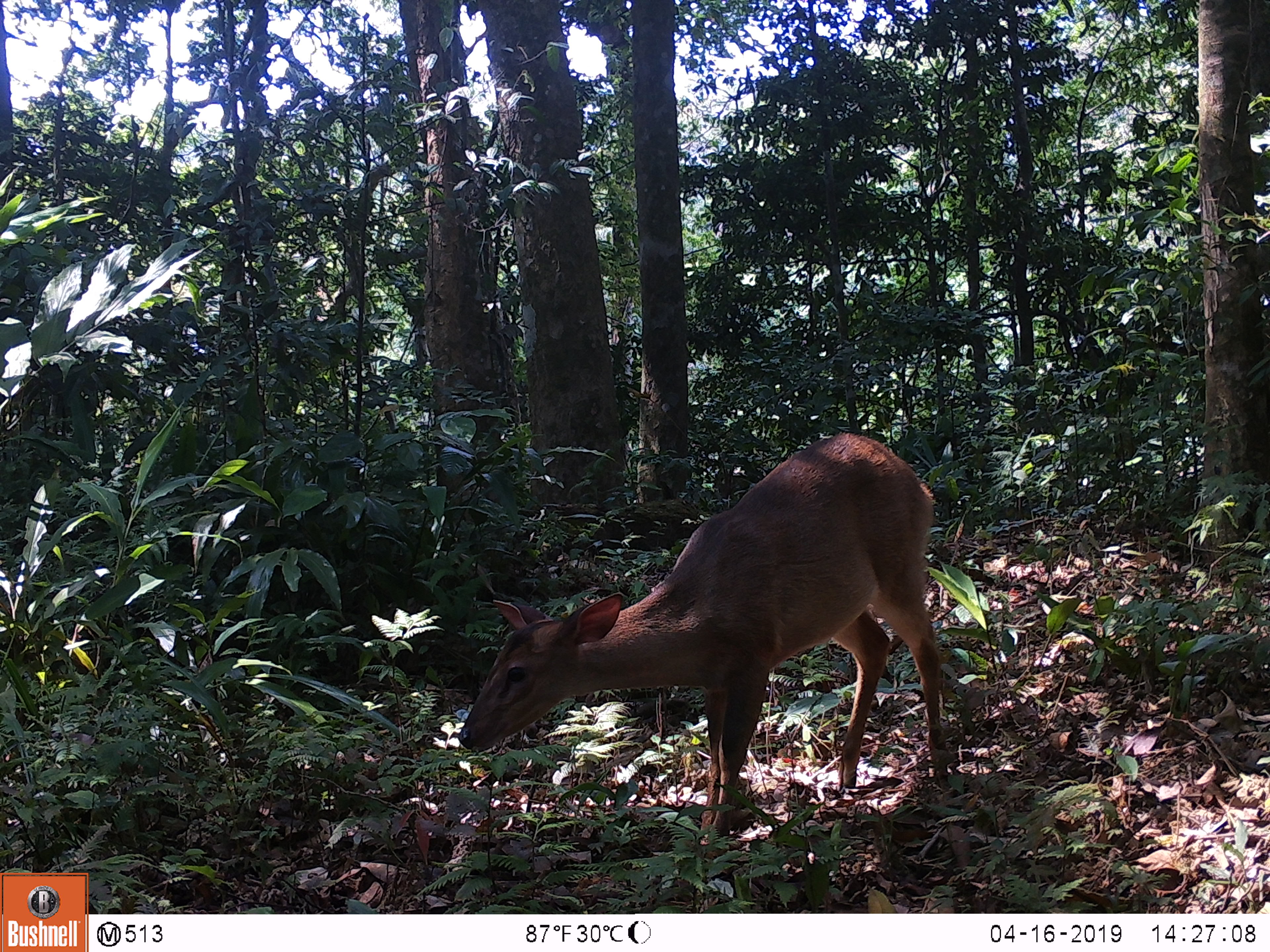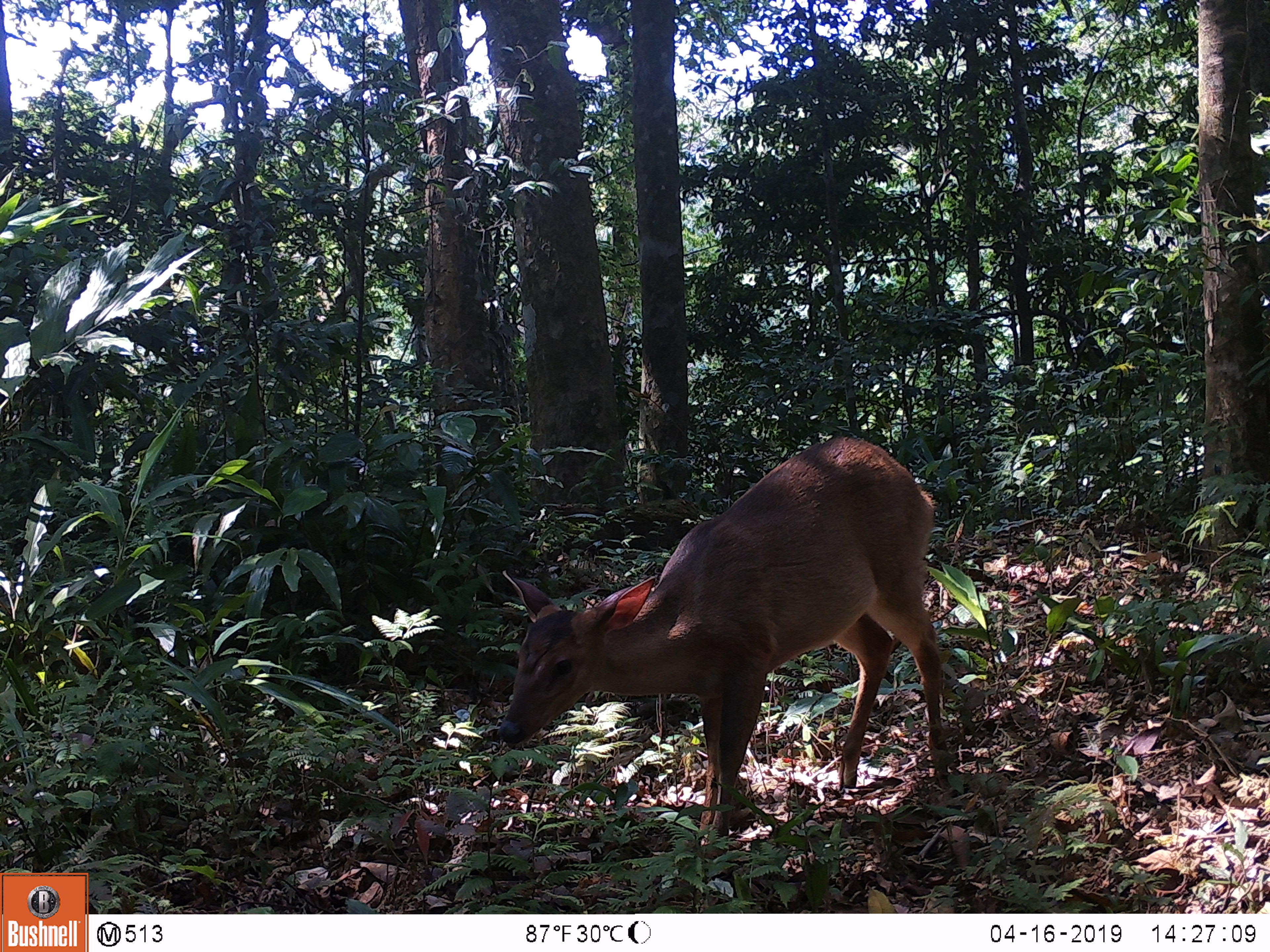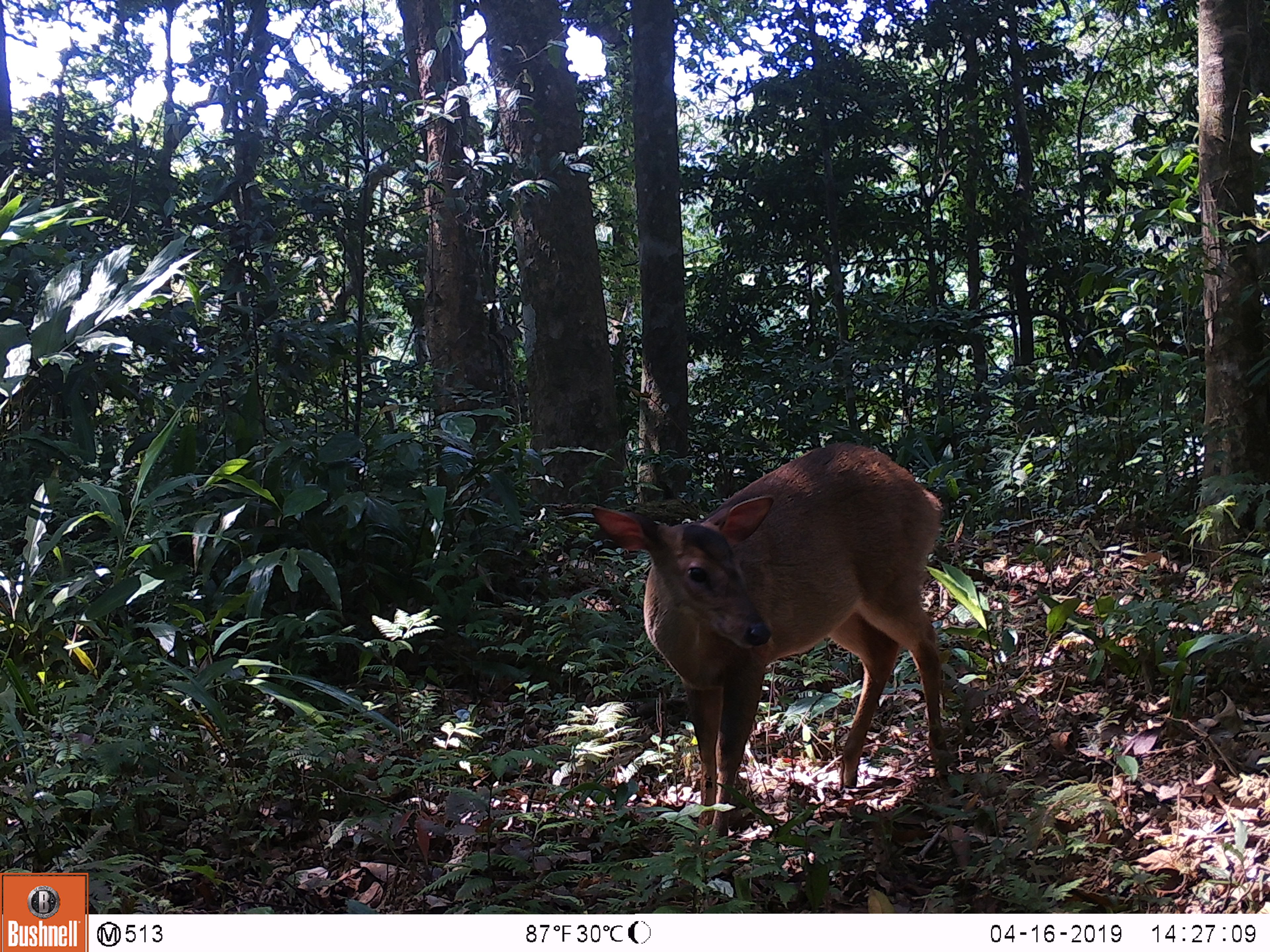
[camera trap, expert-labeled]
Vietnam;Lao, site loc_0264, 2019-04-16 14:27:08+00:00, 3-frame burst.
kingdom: Animalia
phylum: Chordata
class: Mammalia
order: Artiodactyla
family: Cervidae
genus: Muntiacus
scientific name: Muntiacus vuquangensis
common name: large-antlered muntjac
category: large antlered muntjac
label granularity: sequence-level